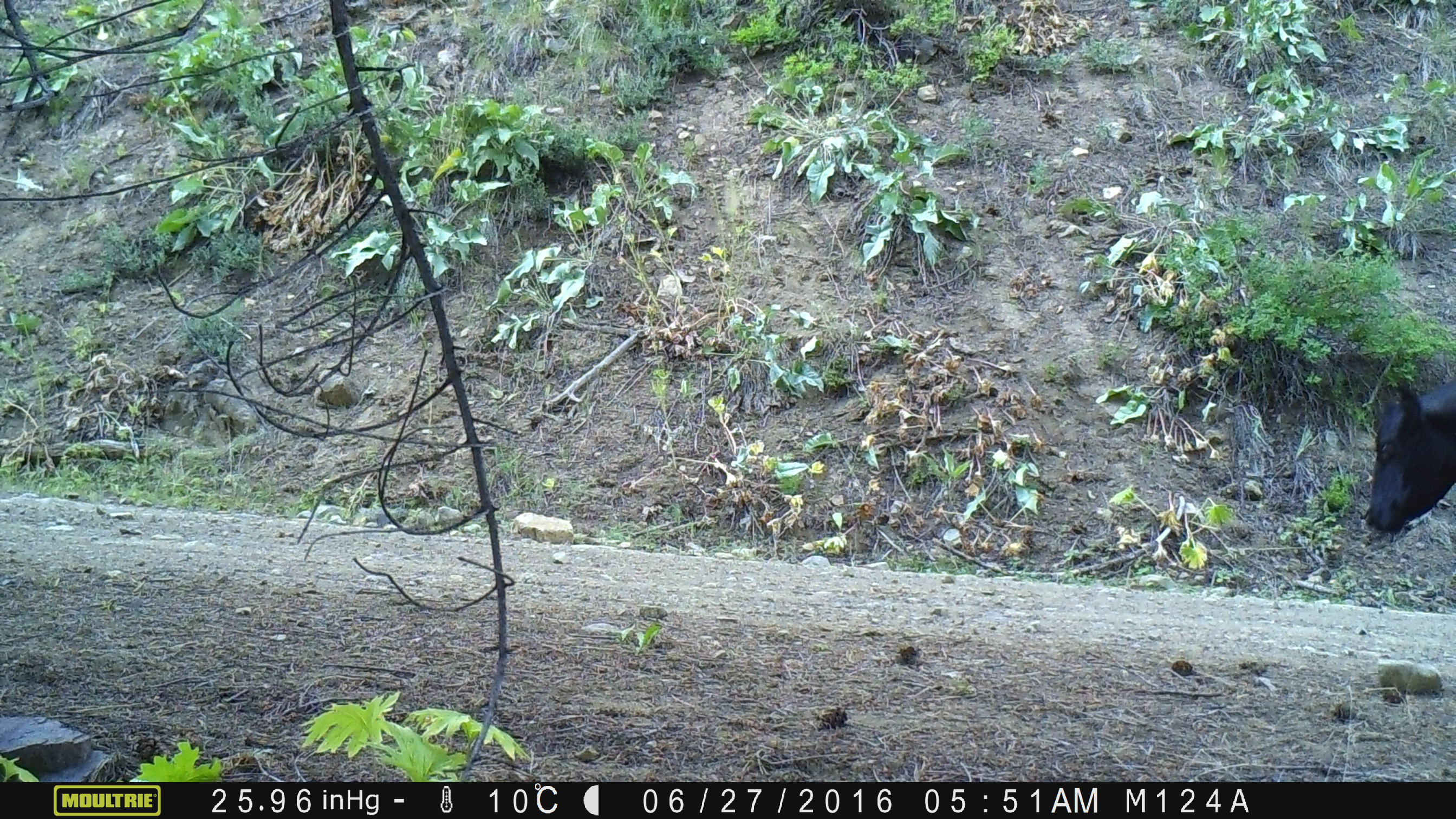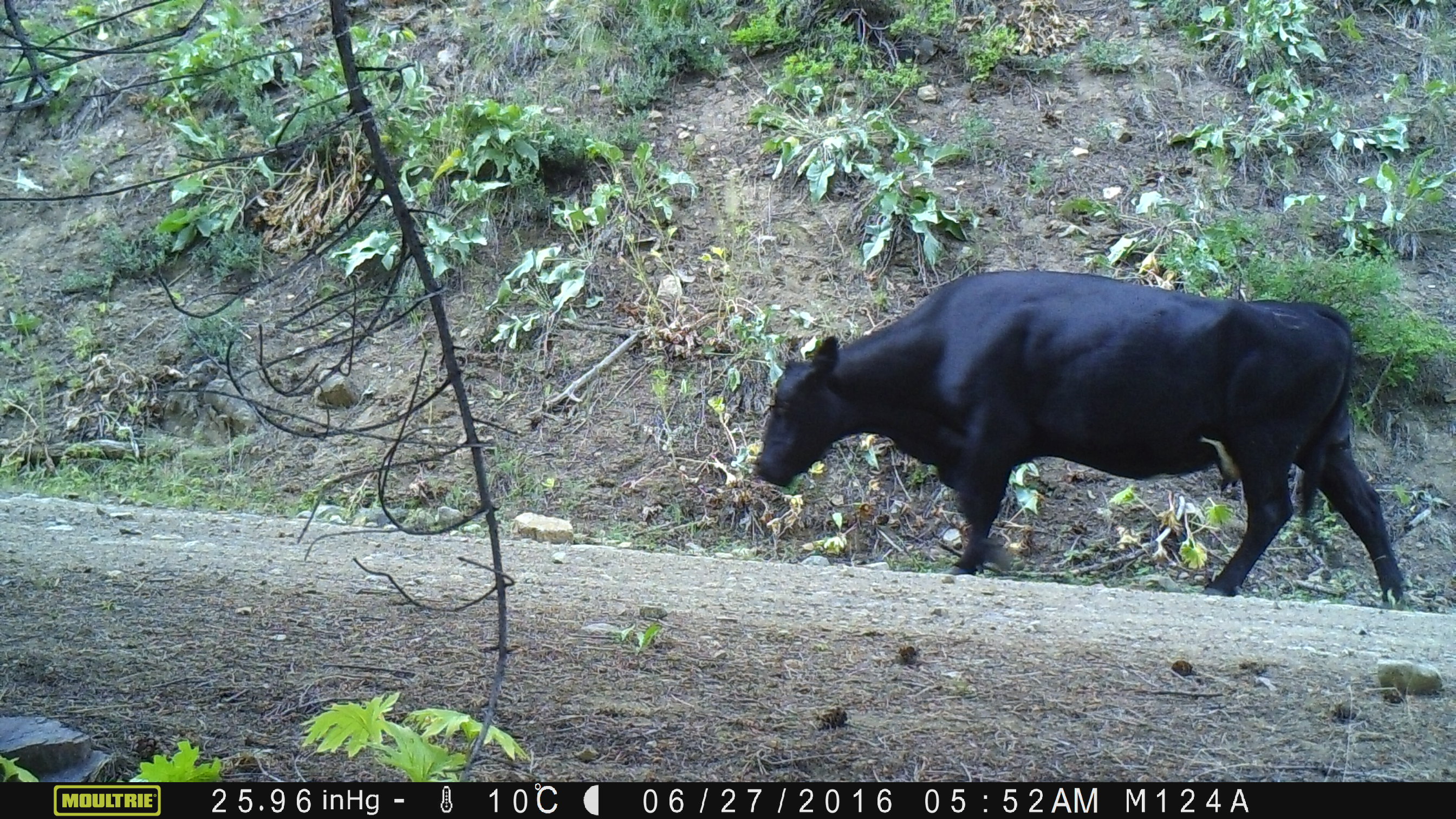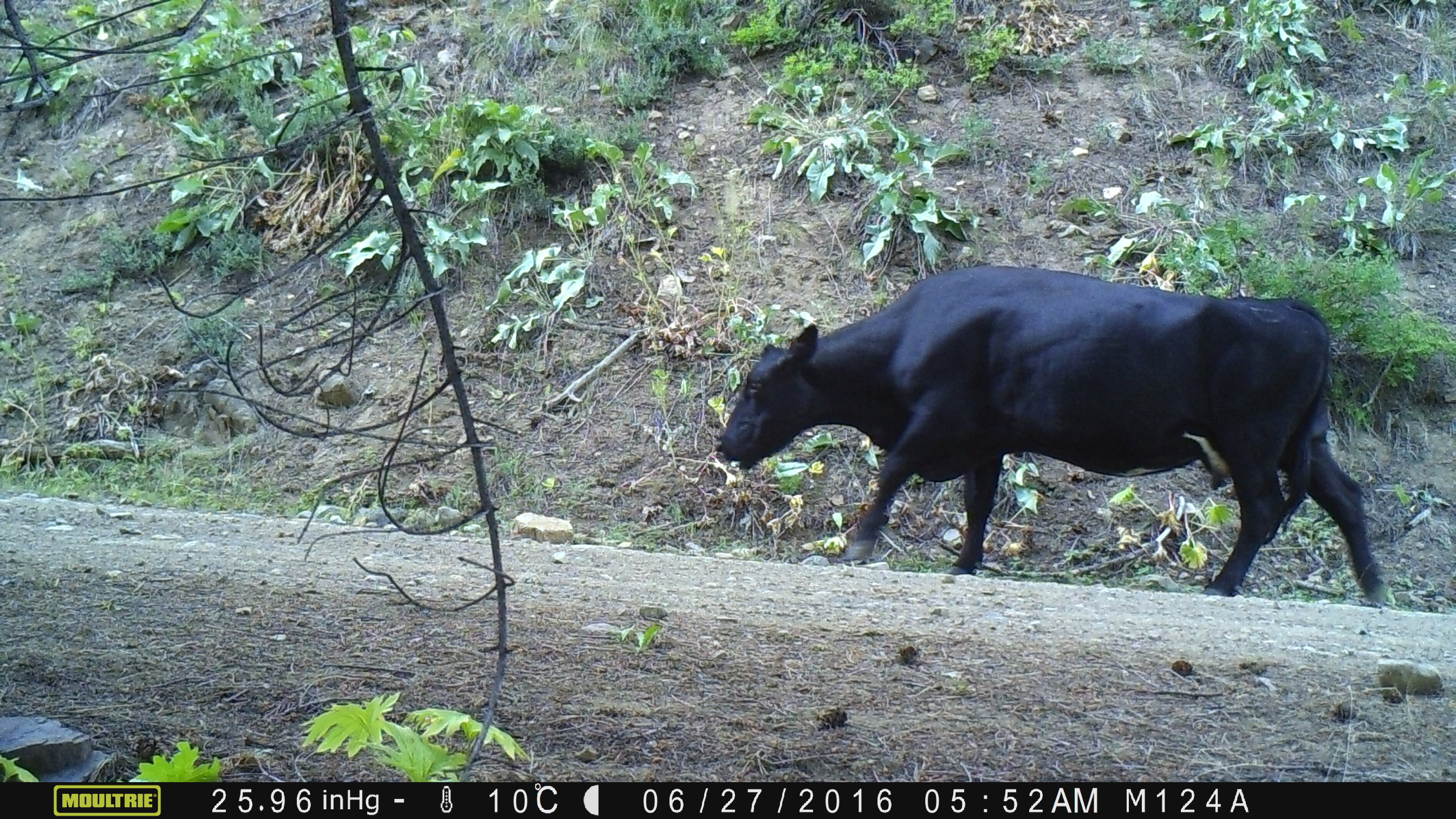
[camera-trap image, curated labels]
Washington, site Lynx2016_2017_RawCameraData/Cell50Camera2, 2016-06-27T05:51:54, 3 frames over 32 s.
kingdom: Animalia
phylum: Chordata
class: Mammalia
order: Artiodactyla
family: Bovidae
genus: Bos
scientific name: Bos taurus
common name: domestic cattle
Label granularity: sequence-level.